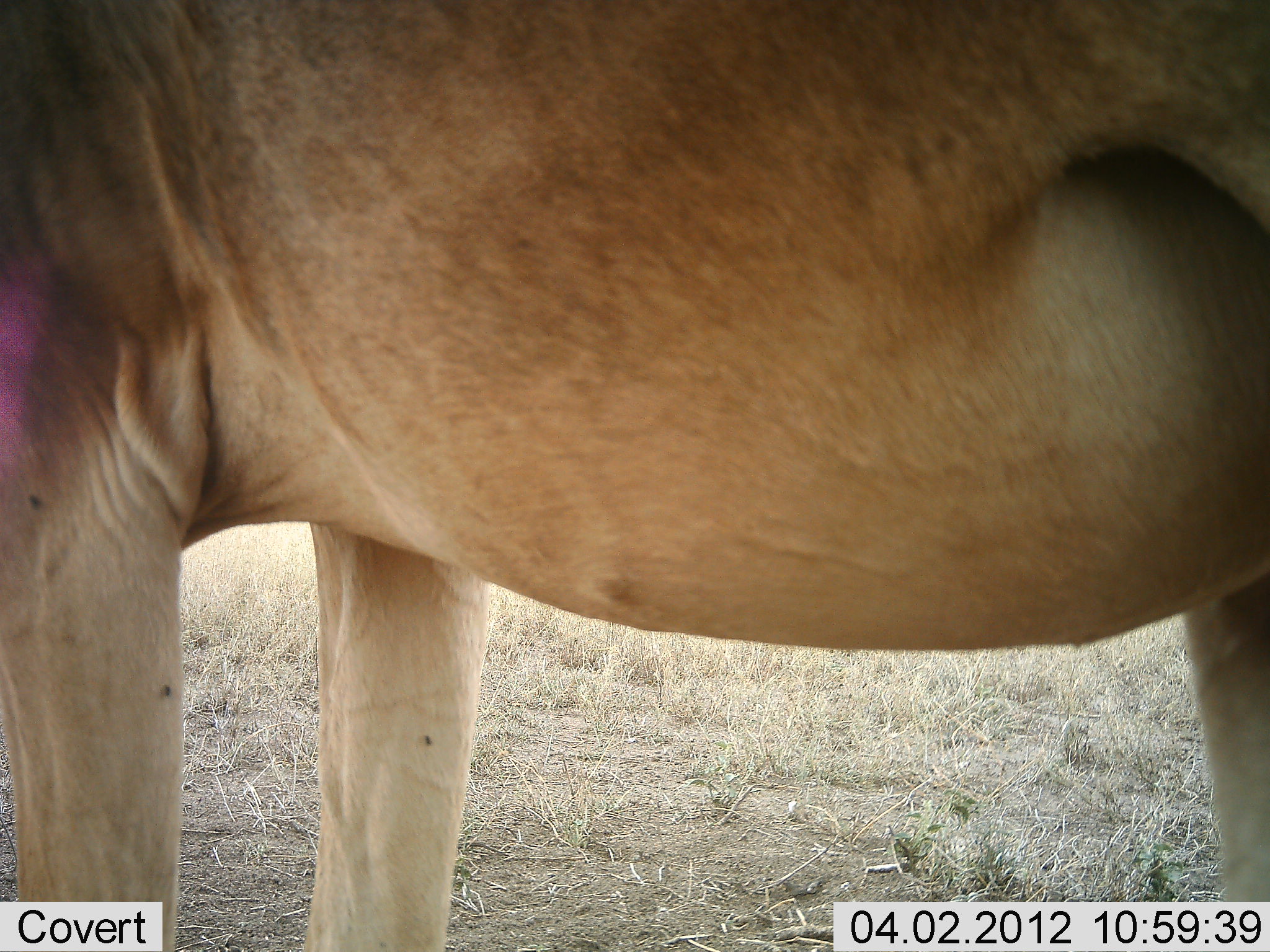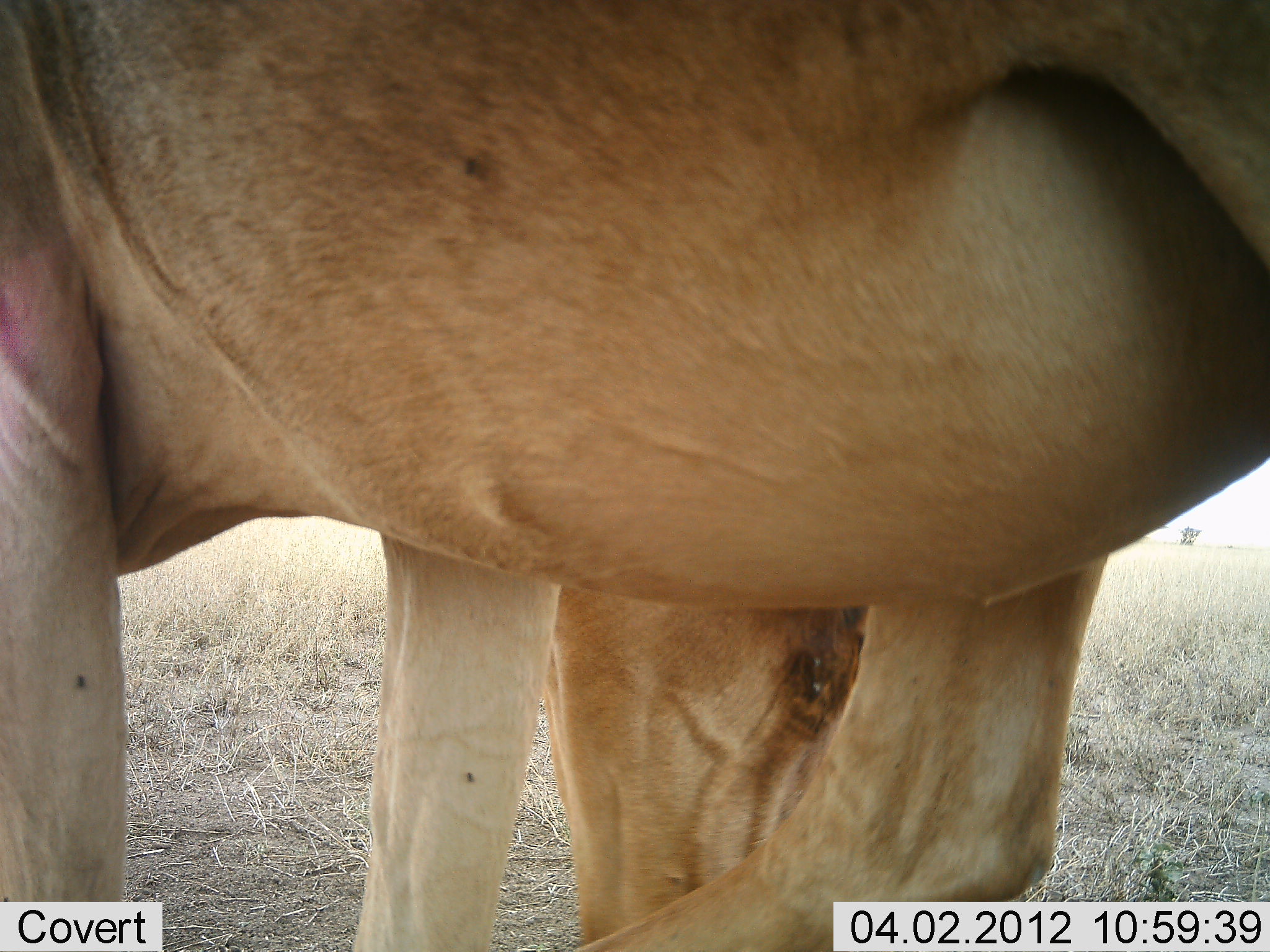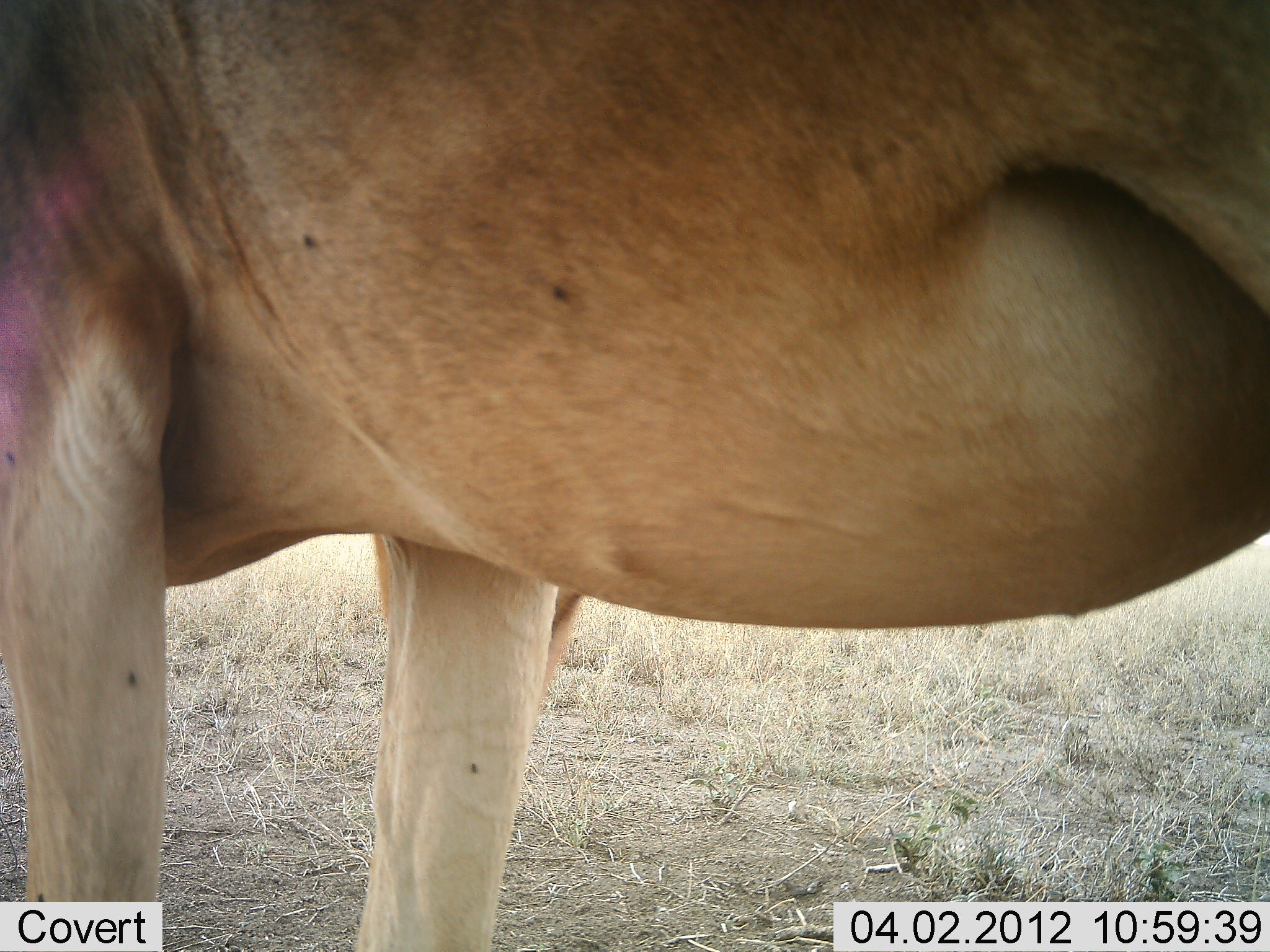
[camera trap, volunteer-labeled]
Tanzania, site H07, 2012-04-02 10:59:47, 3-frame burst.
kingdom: Animalia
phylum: Chordata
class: Mammalia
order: Artiodactyla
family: Bovidae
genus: Alcelaphus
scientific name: Alcelaphus buselaphus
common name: hartebeest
Hartebeest (Alcelaphus buselaphus), count 1. Behavior (volunteer vote fractions): standing 82%, resting 0%, moving 6%, interacting 0%. Young present (vote fraction): 0%. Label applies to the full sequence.